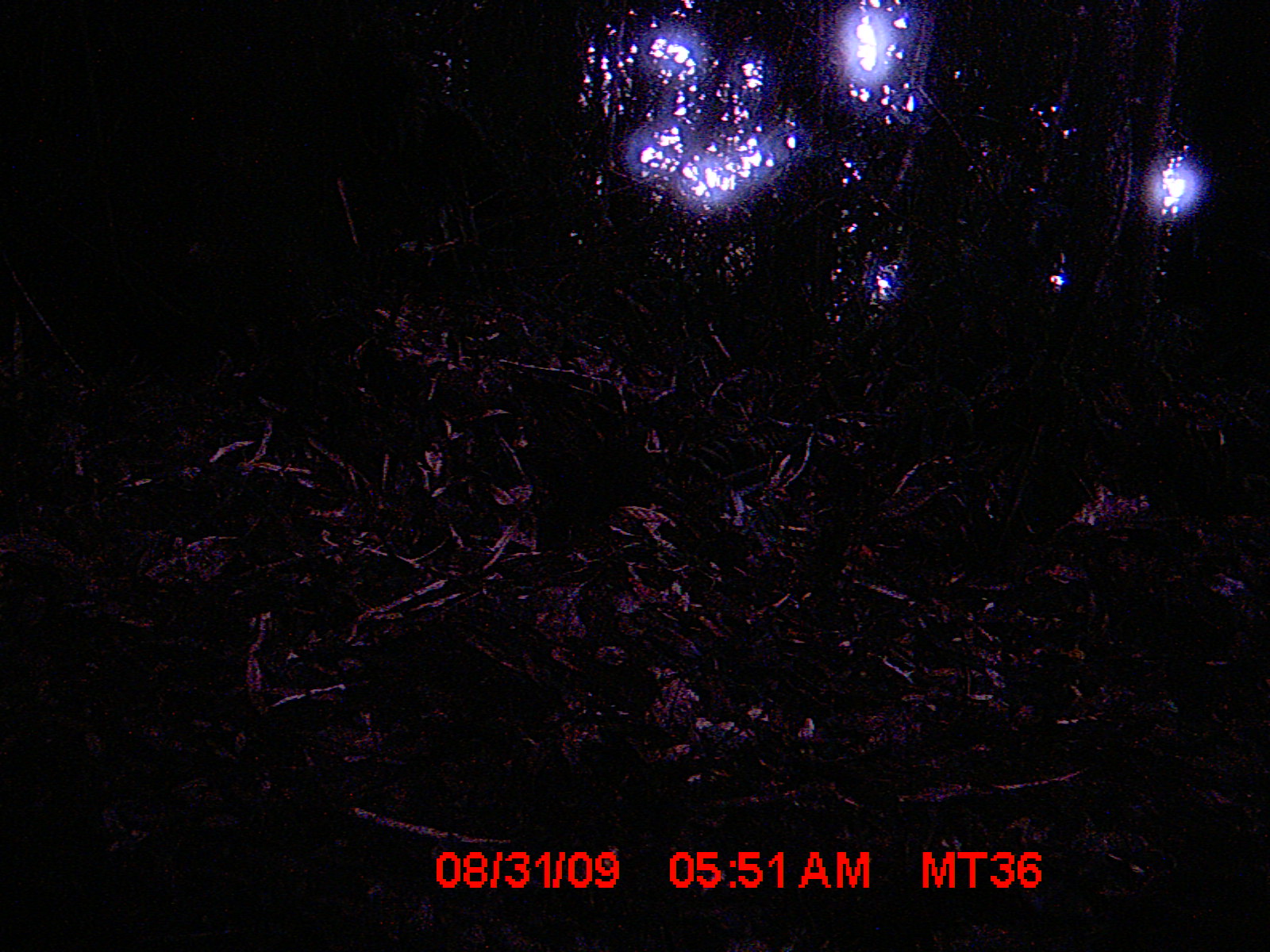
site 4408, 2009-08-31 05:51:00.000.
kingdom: Animalia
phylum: Chordata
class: Mammalia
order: Rodentia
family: Muridae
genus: Rattus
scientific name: Rattus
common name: rodent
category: unknown rat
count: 1